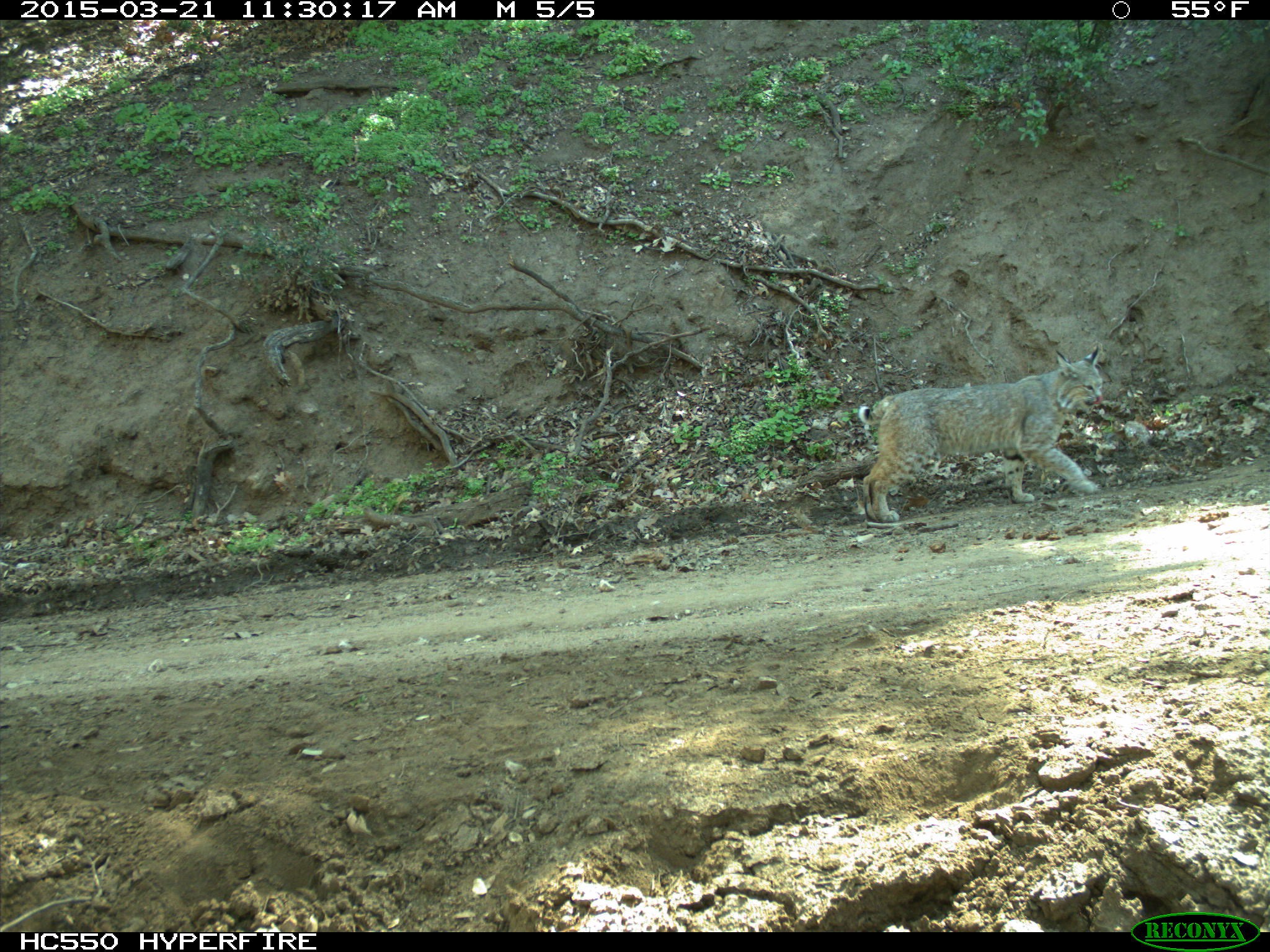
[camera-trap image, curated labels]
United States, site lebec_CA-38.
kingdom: Animalia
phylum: Chordata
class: Mammalia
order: Carnivora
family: Felidae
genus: Lynx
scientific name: Lynx rufus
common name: bobcat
Lynx rufus (bobcat).